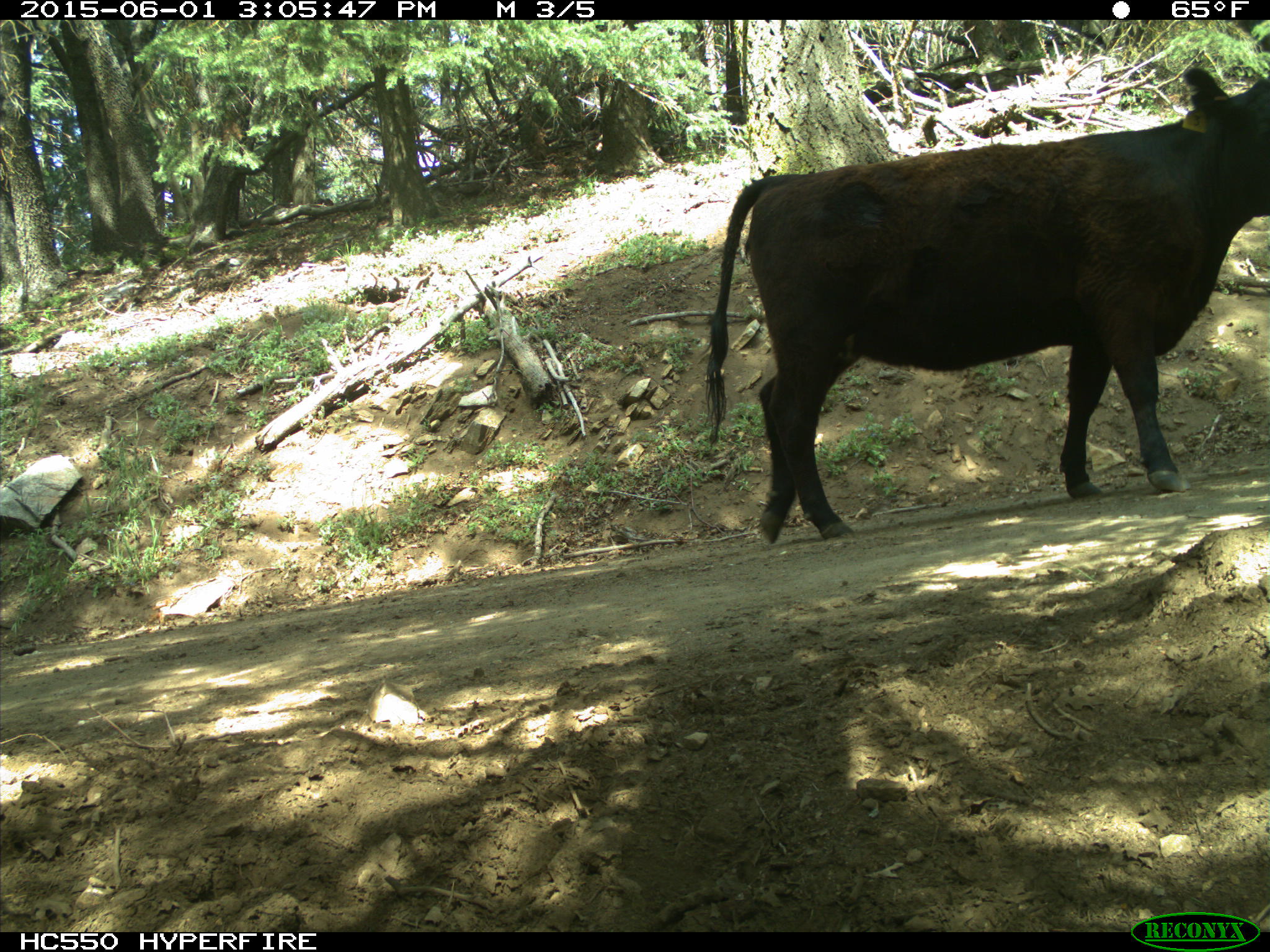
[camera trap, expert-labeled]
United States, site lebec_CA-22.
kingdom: Animalia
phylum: Chordata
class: Mammalia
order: Artiodactyla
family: Bovidae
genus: Bos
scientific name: Bos taurus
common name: domestic cow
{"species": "Bos taurus (domestic cow)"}